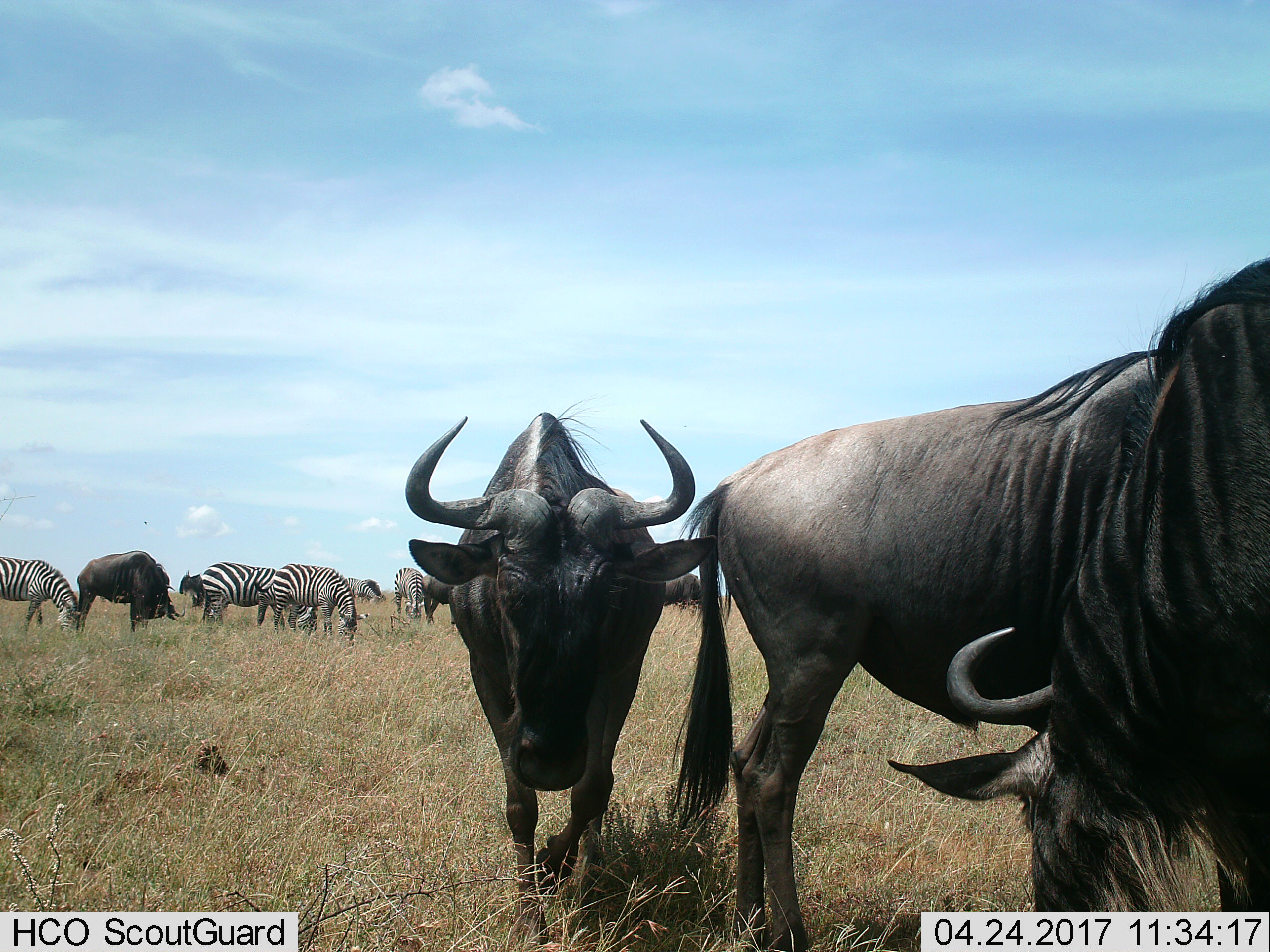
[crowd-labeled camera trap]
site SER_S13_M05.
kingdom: Animalia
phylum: Chordata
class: Mammalia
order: Artiodactyla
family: Bovidae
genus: Connochaetes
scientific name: Connochaetes taurinus taurinus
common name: blue wildebeest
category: wildebeestblue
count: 6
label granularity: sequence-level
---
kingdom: Animalia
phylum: Chordata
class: Mammalia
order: Perissodactyla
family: Equidae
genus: Equus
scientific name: Equus quagga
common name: plains zebra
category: zebraplains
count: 5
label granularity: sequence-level